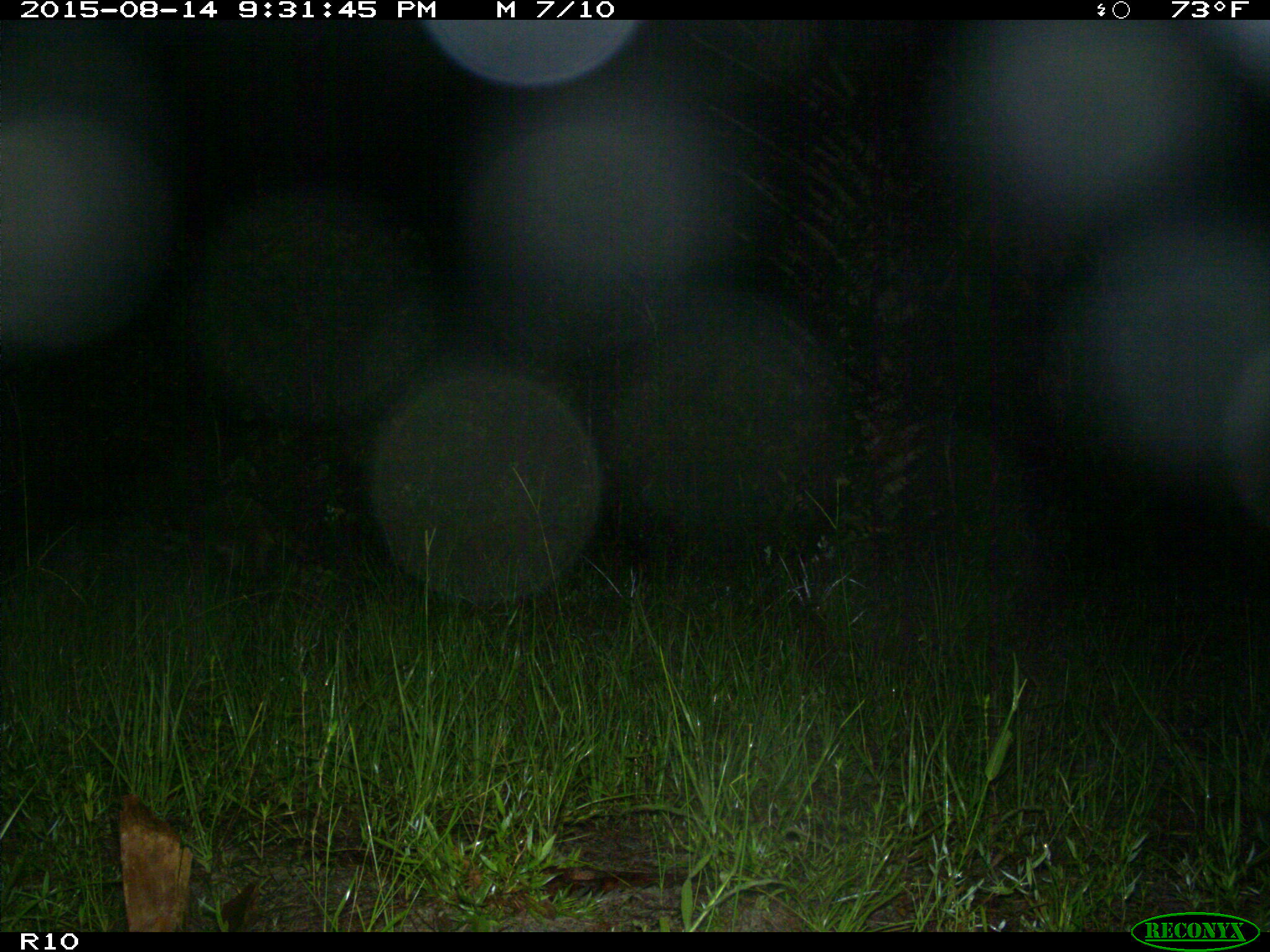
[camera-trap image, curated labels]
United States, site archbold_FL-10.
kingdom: Animalia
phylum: Chordata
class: Mammalia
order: Carnivora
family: Procyonidae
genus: Procyon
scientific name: Procyon lotor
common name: common raccoon